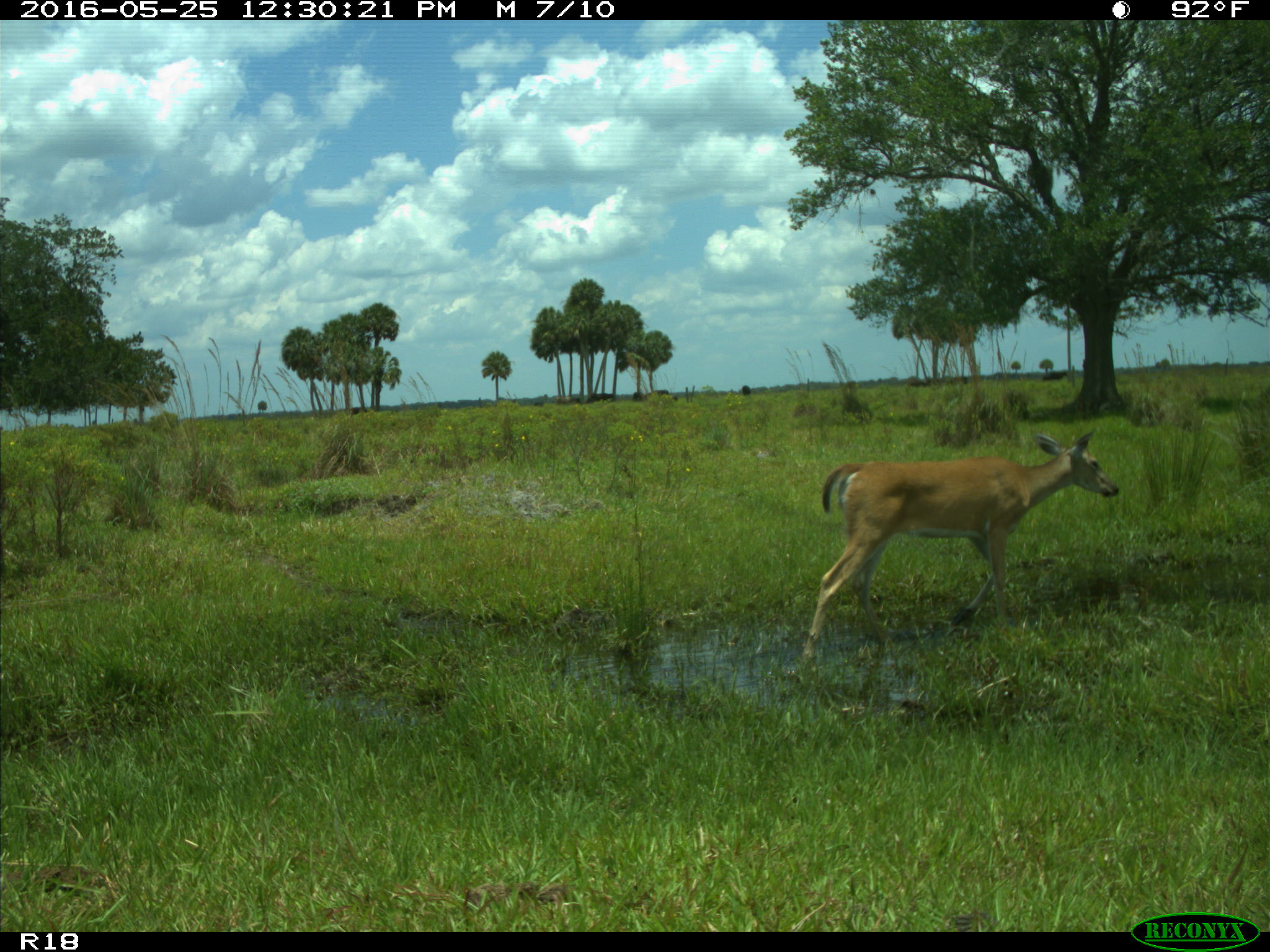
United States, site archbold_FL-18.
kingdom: Animalia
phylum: Chordata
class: Mammalia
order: Artiodactyla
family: Cervidae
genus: Odocoileus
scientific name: Odocoileus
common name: deer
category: unidentified deer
Unidentified deer (deer) (Odocoileus).